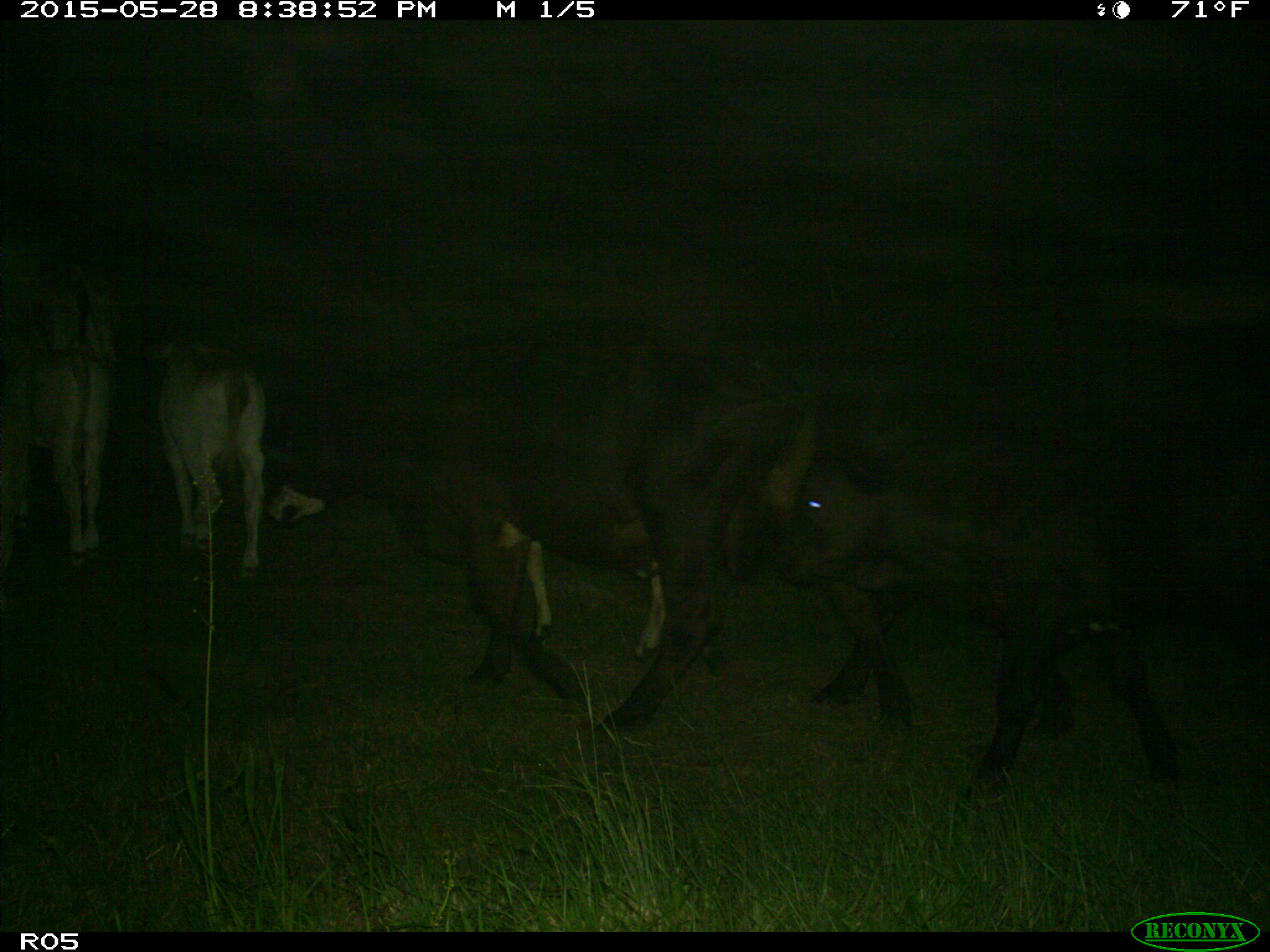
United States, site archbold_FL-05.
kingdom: Animalia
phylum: Chordata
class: Mammalia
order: Artiodactyla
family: Bovidae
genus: Bos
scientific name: Bos taurus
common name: domestic cow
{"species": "Bos taurus (domestic cow)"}